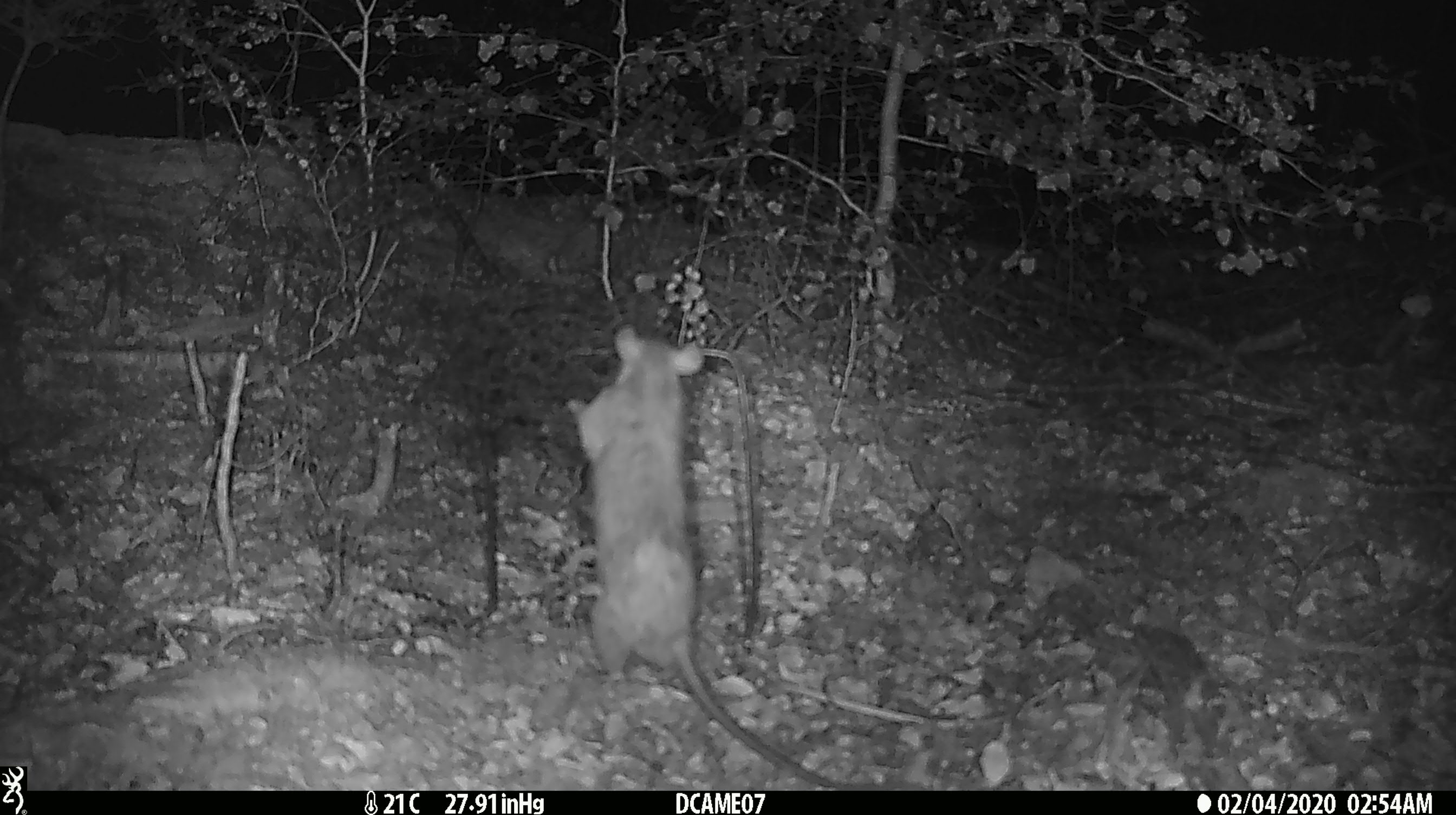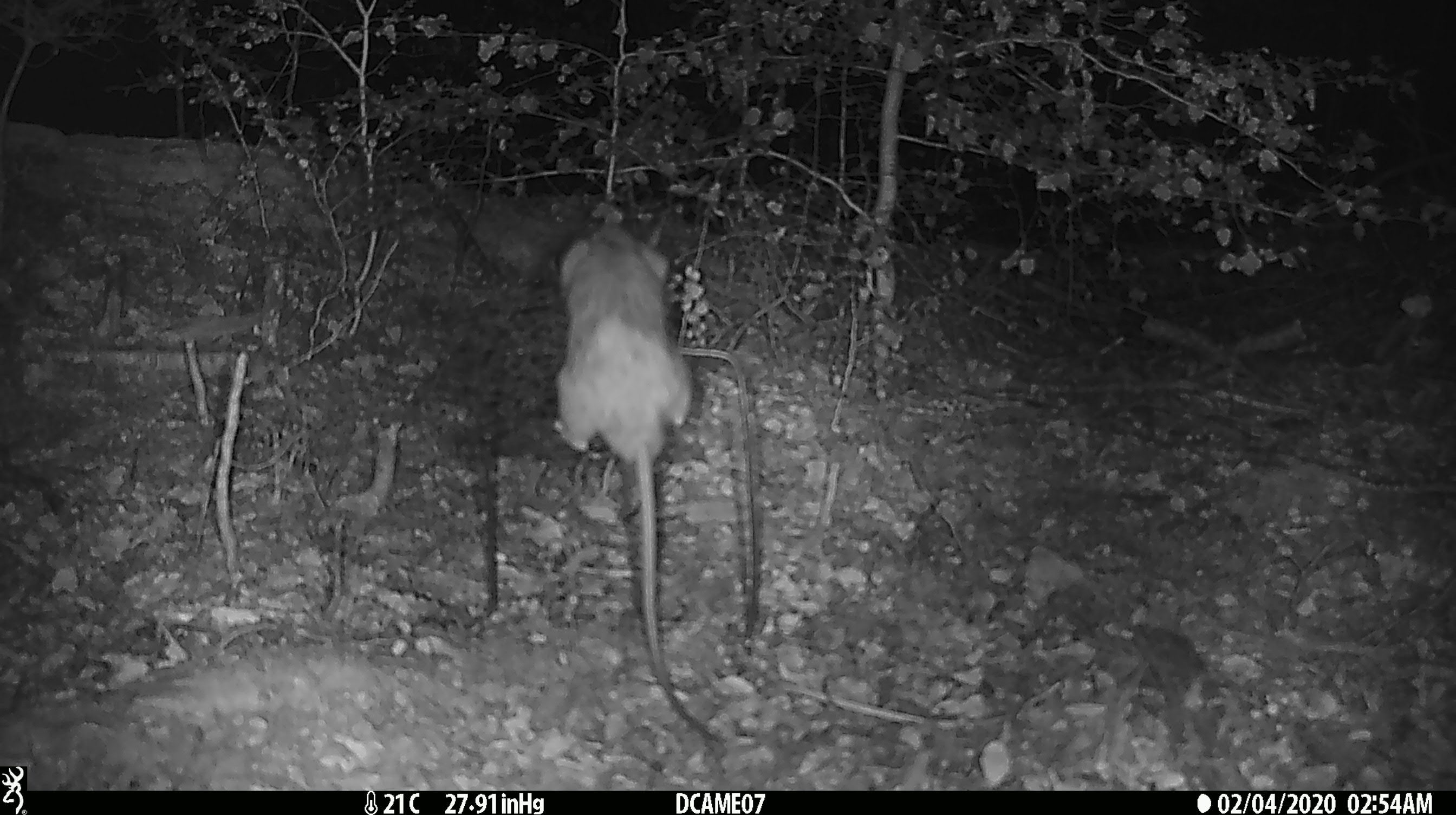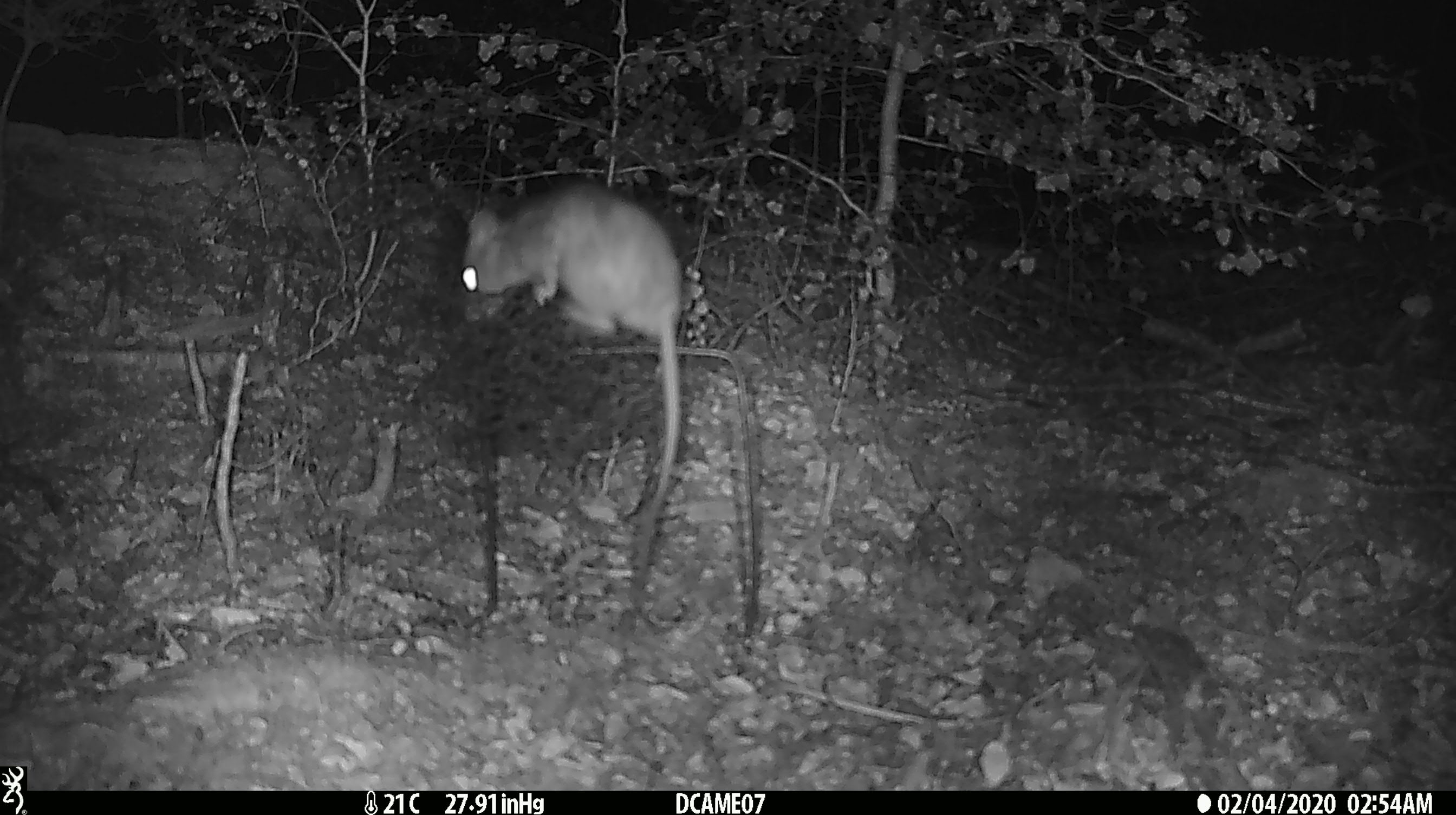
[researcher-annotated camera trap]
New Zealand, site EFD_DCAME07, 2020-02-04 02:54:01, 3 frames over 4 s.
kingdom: Animalia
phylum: Chordata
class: Mammalia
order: Rodentia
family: Muridae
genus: Rattus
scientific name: Rattus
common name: rat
Rat (Rattus).